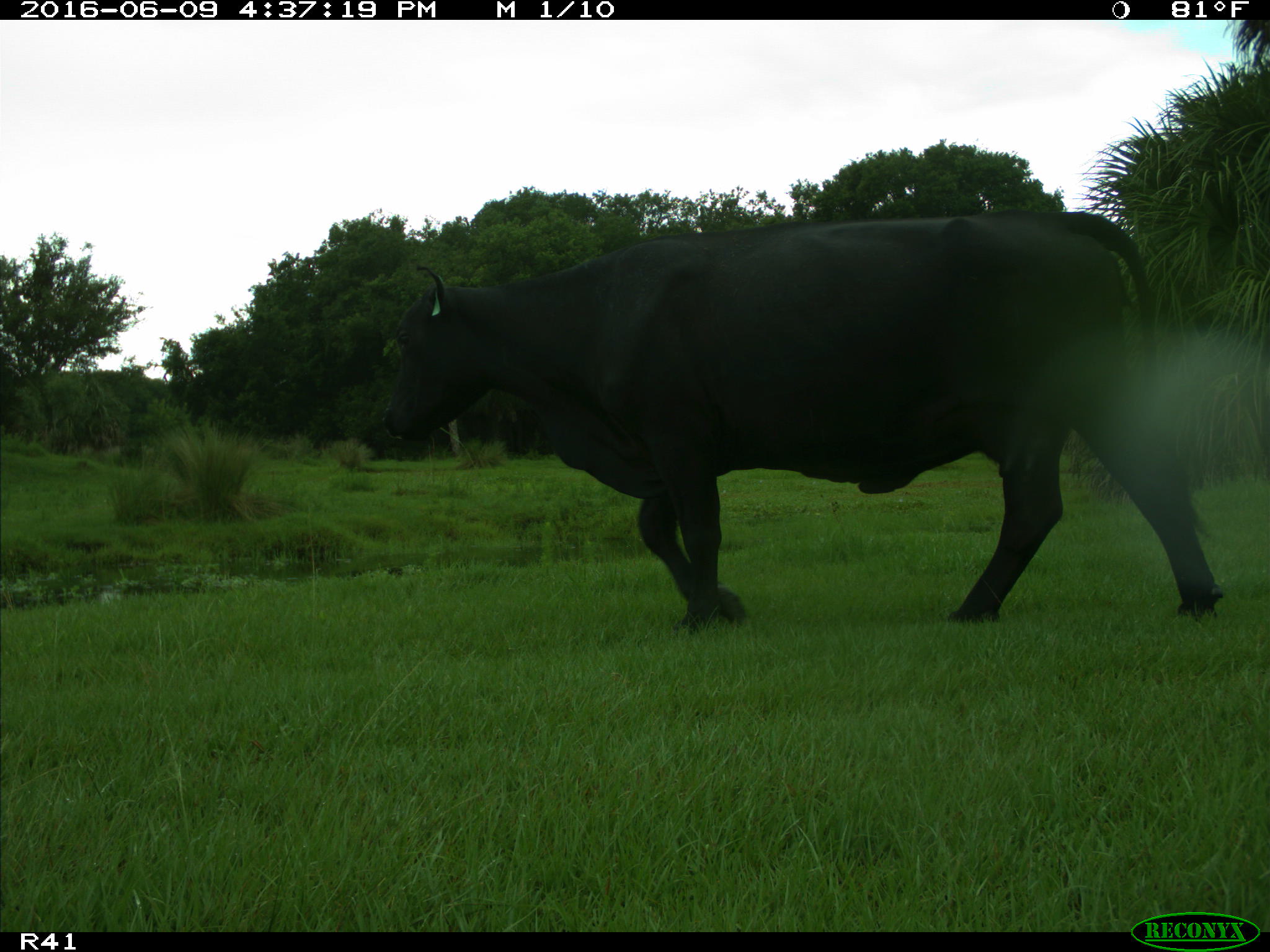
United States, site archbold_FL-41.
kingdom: Animalia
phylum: Chordata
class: Mammalia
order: Artiodactyla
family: Bovidae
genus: Bos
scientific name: Bos taurus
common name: domestic cow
Bos taurus (domestic cow).